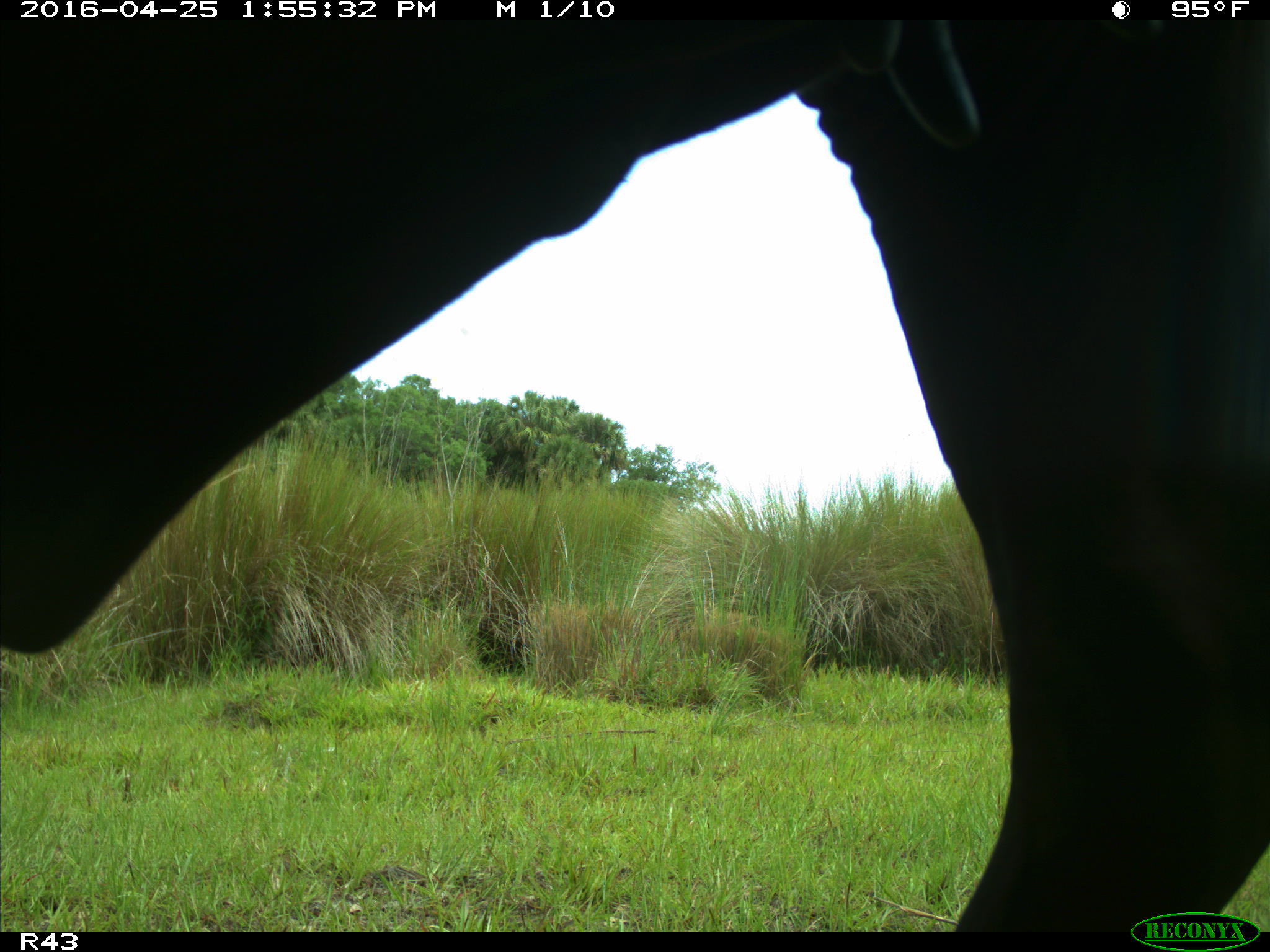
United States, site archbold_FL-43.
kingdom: Animalia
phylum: Chordata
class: Mammalia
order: Artiodactyla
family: Bovidae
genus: Bos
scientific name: Bos taurus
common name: domestic cow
Bos taurus (domestic cow).